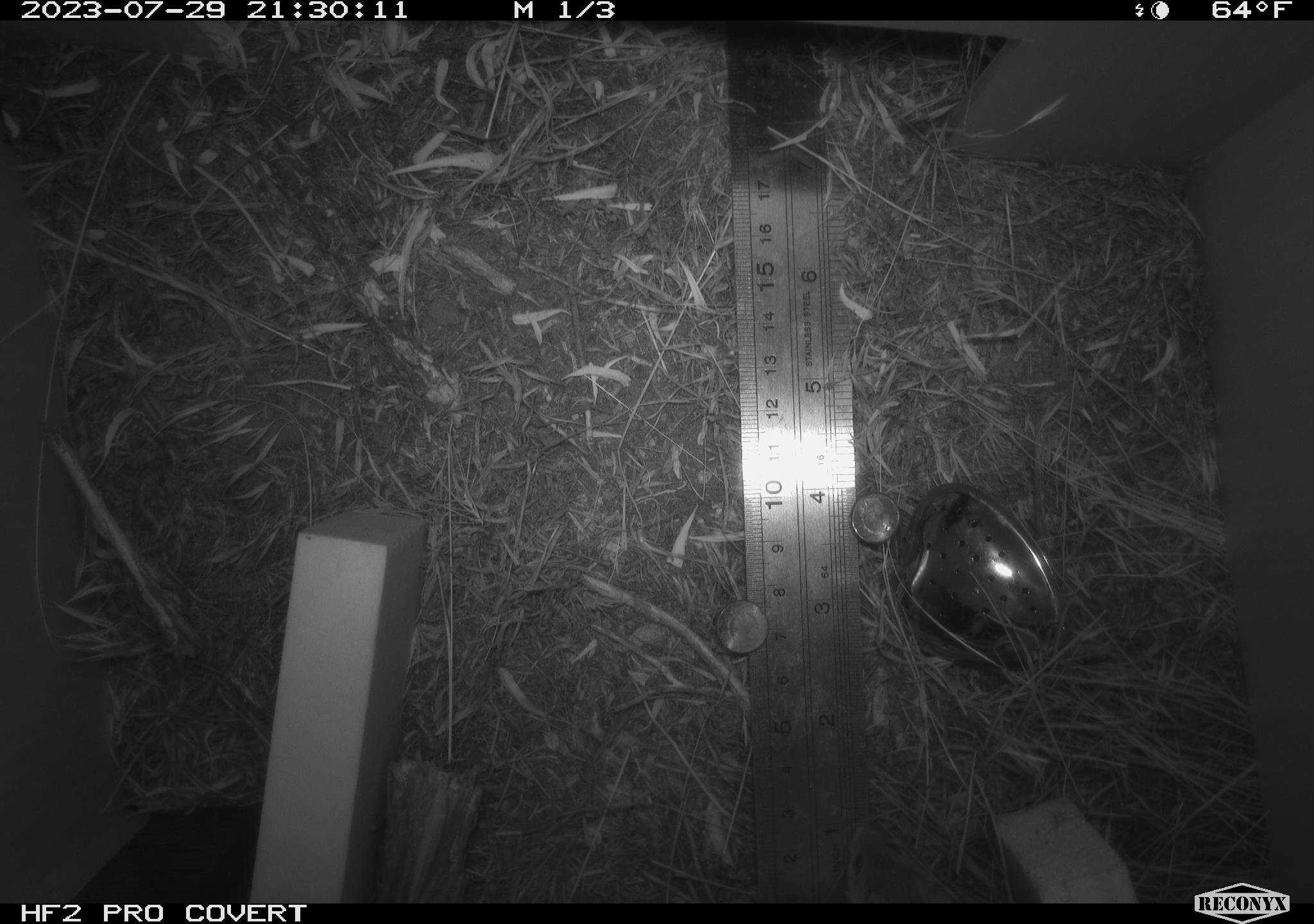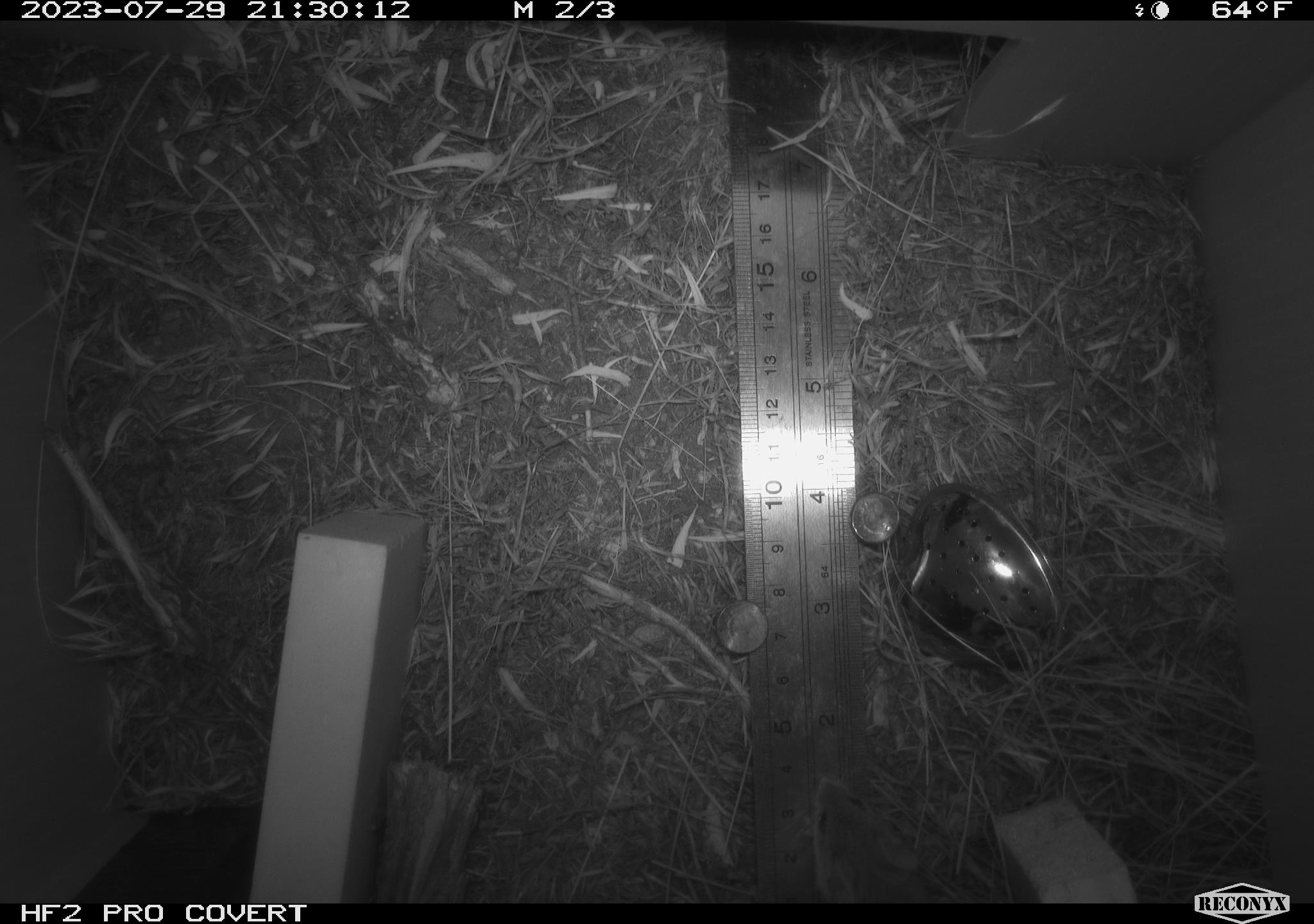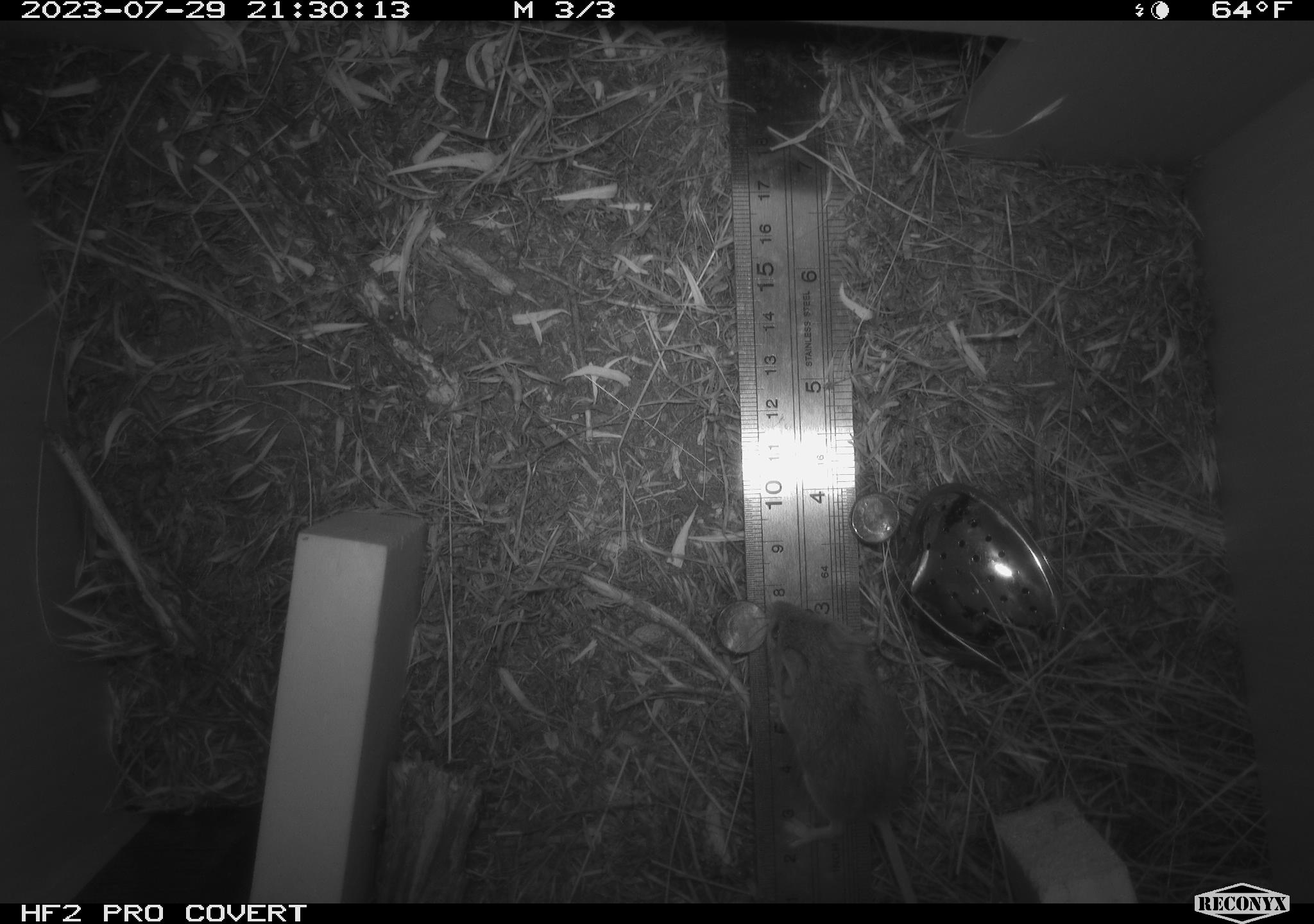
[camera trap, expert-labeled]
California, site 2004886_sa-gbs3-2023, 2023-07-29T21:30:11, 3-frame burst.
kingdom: Animalia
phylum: Chordata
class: Mammalia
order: Rodentia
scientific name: Rodentia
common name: mouse species